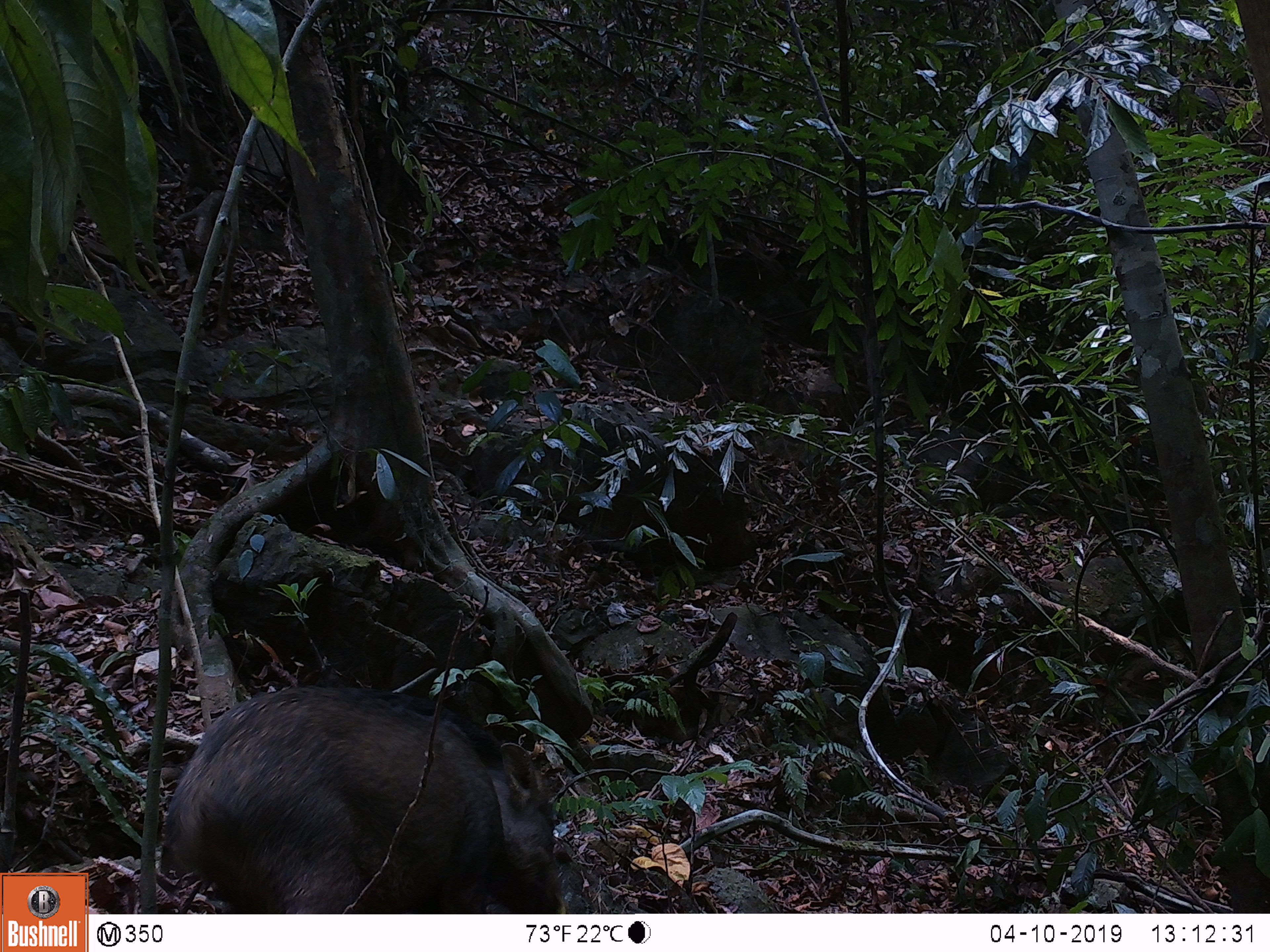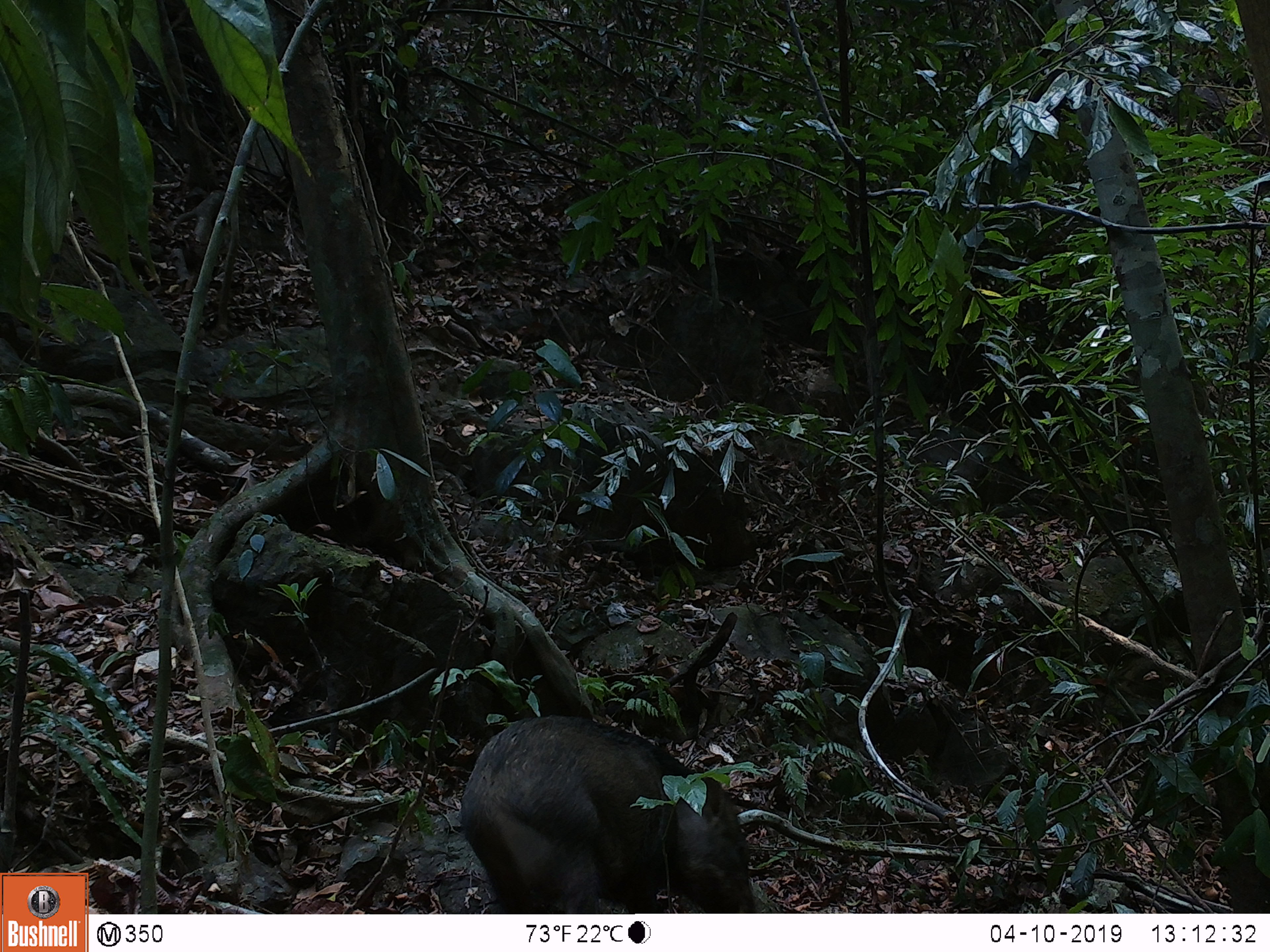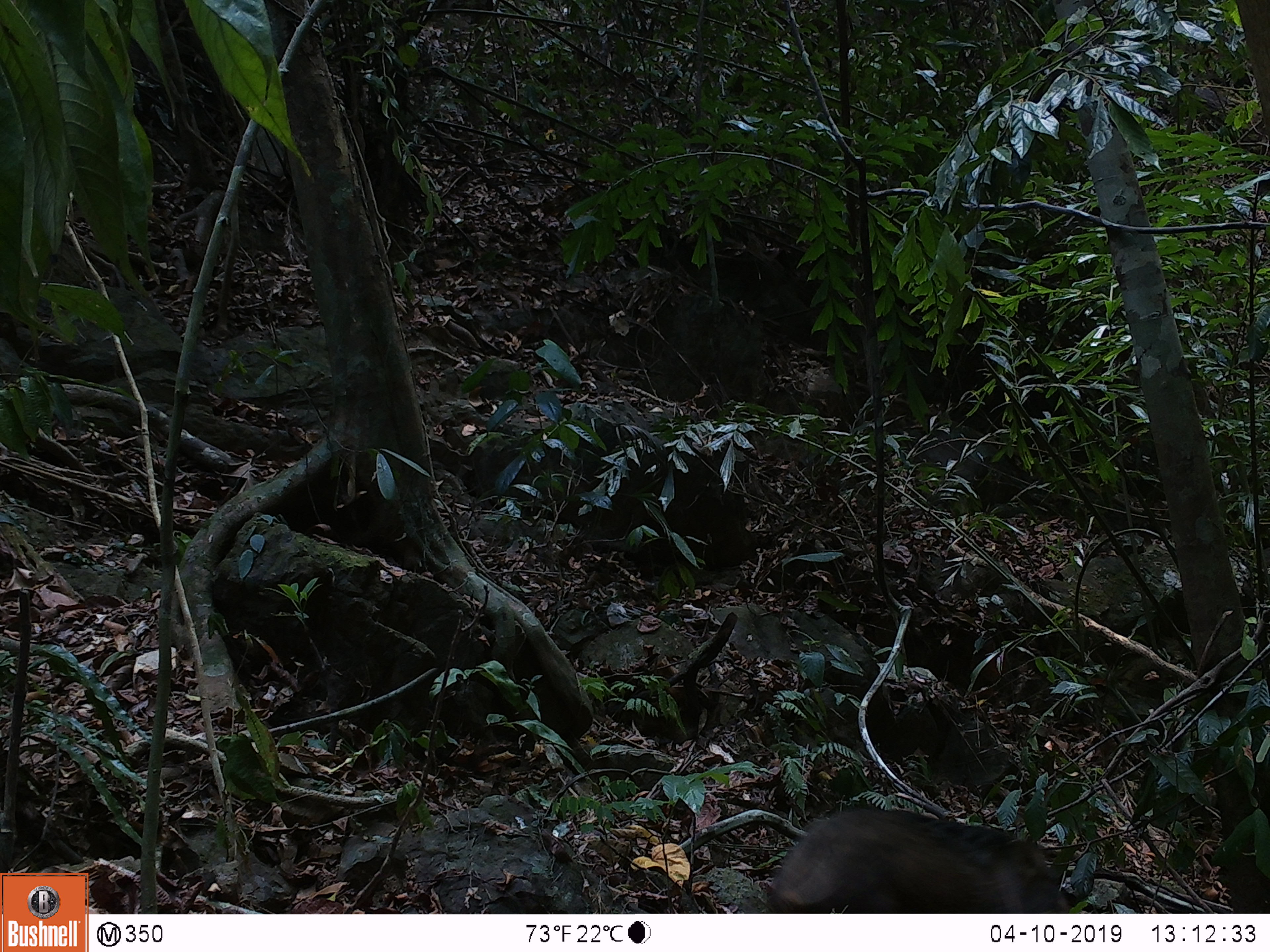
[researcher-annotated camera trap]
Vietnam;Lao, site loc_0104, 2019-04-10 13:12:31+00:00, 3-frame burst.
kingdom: Animalia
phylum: Chordata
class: Mammalia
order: Artiodactyla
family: Suidae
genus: Sus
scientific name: Sus scrofa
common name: eurasian wild pig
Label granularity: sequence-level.